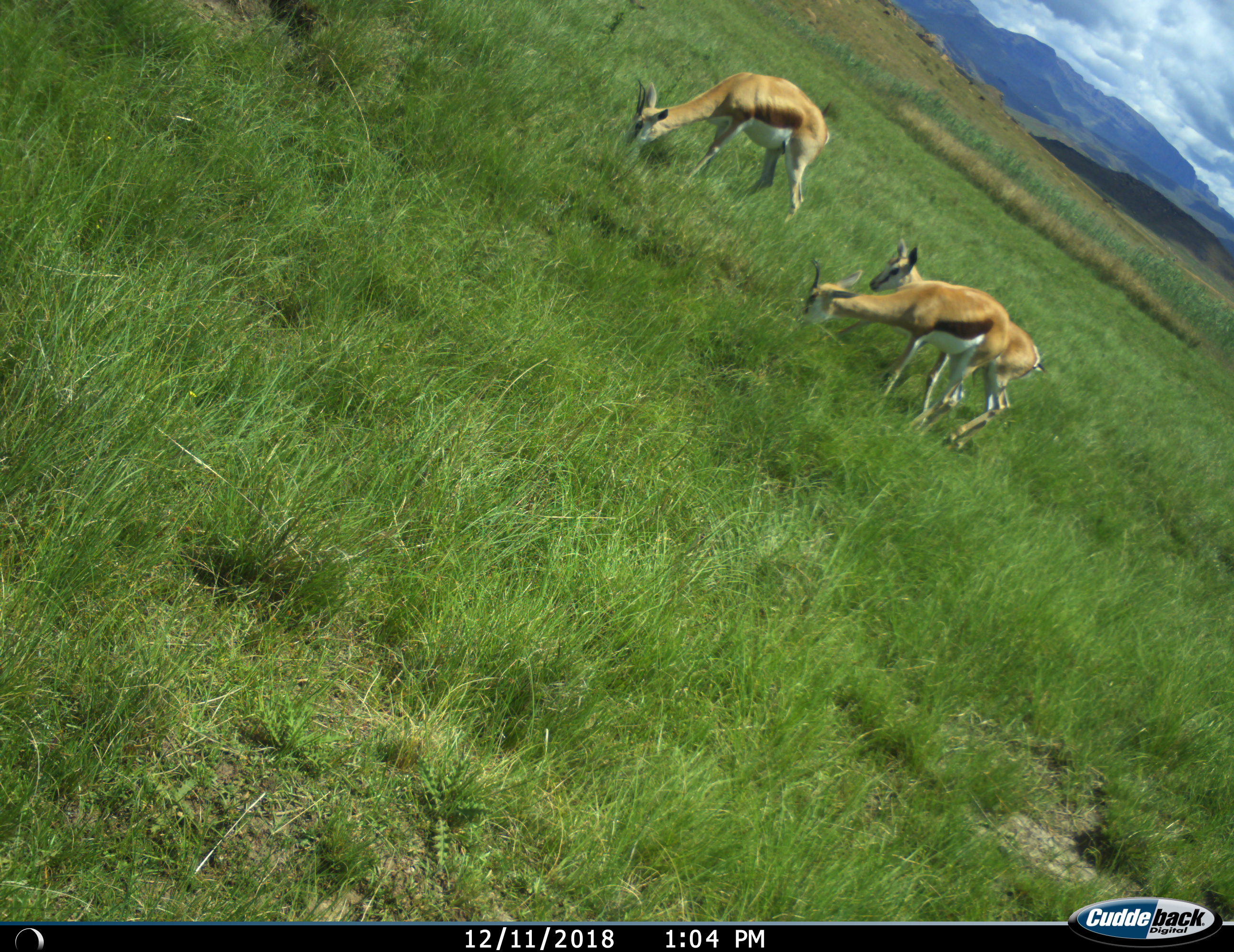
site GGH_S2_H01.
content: unidentified animal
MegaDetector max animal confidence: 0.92